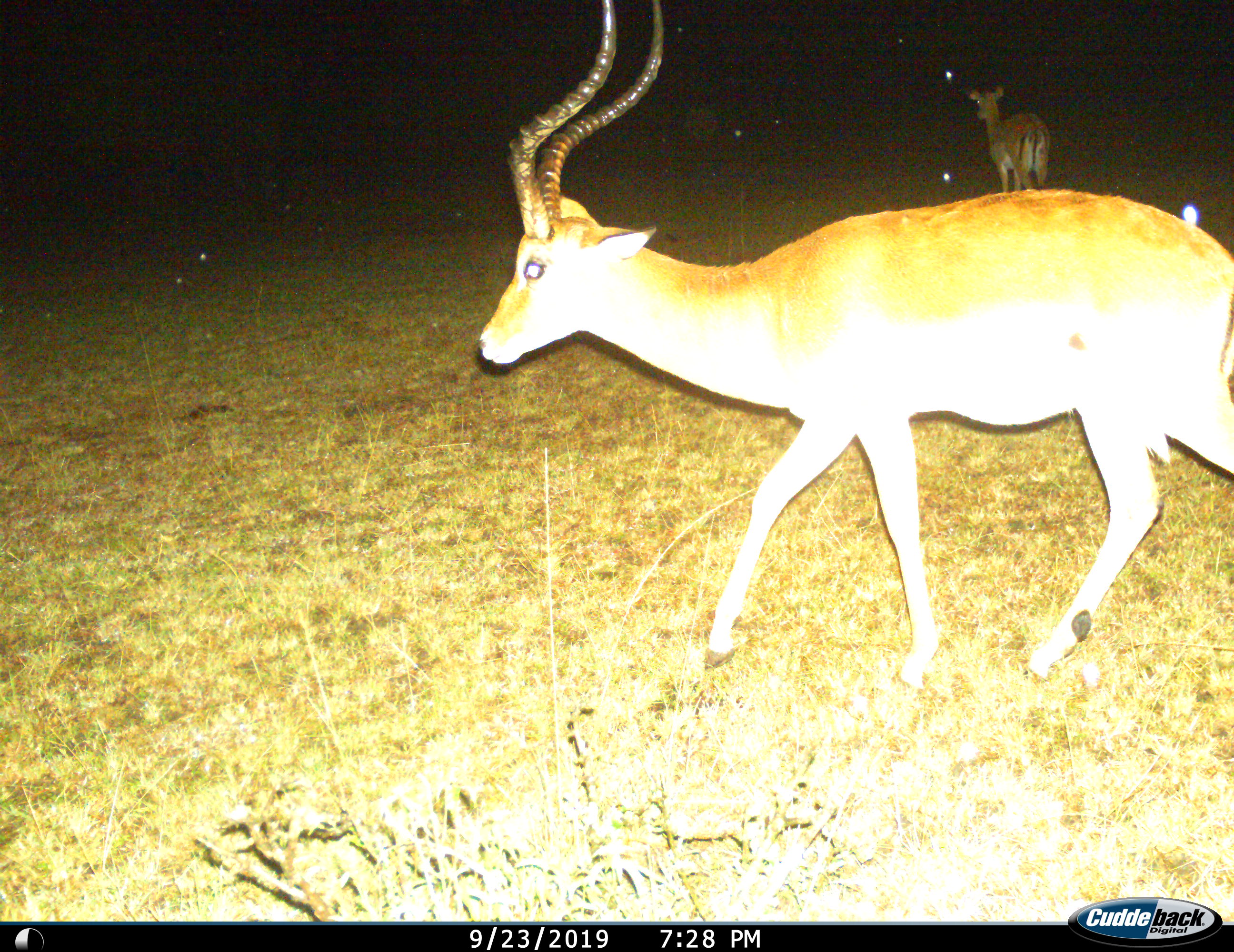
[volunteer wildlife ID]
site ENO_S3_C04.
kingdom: Animalia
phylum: Chordata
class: Mammalia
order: Artiodactyla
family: Bovidae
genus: Aepyceros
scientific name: Aepyceros melampus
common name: impala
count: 2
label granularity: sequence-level